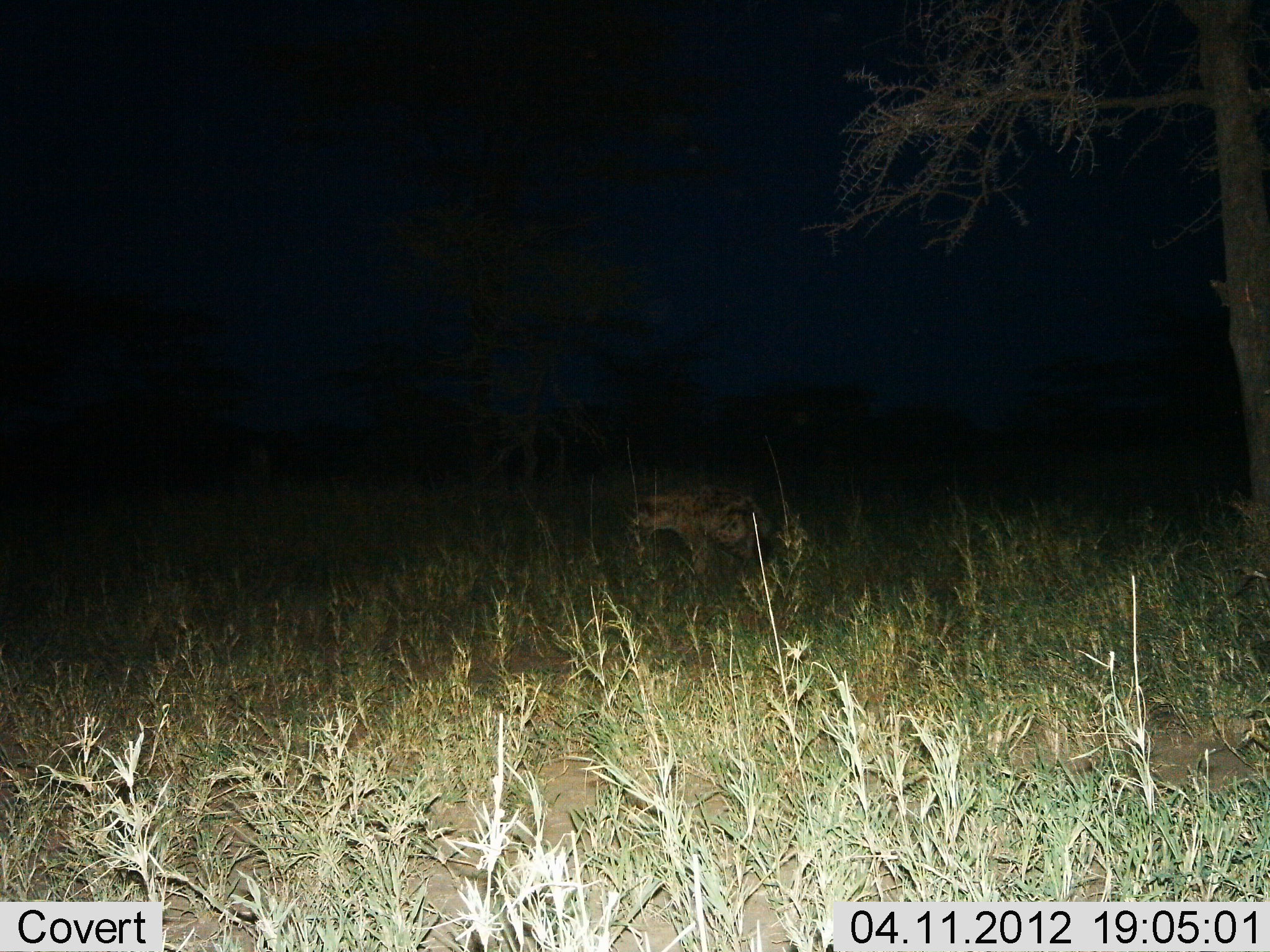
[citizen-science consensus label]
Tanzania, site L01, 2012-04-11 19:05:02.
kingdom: Animalia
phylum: Chordata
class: Mammalia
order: Carnivora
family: Hyaenidae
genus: Crocuta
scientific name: Crocuta crocuta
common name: spotted hyena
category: hyenaspotted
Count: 1.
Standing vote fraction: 50%.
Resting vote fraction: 0%.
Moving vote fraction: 50%.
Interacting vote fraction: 6%.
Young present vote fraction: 0%.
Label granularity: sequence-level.